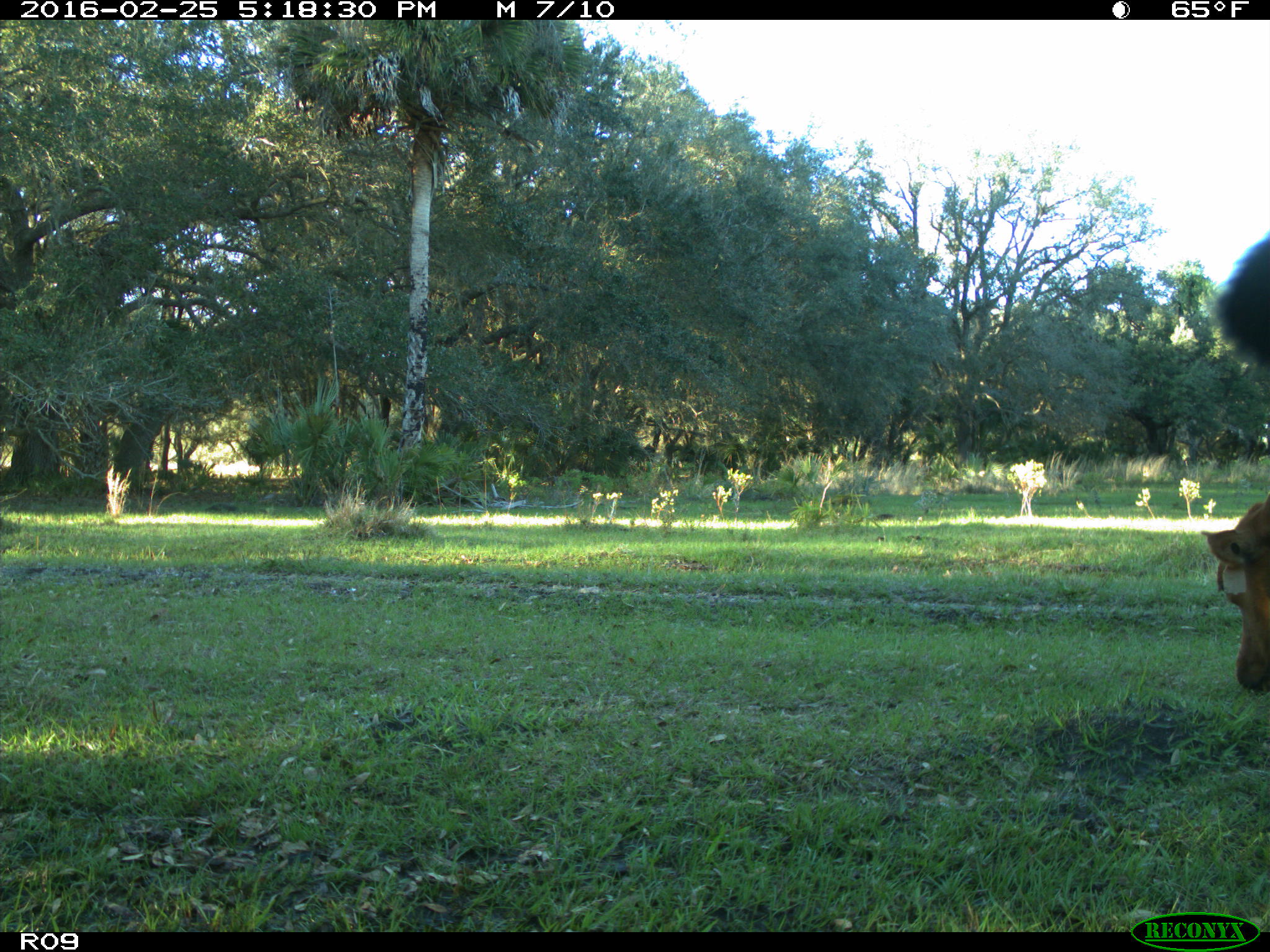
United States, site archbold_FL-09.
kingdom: Animalia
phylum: Chordata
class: Mammalia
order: Artiodactyla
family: Bovidae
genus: Bos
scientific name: Bos taurus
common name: domestic cow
Bos taurus (domestic cow).